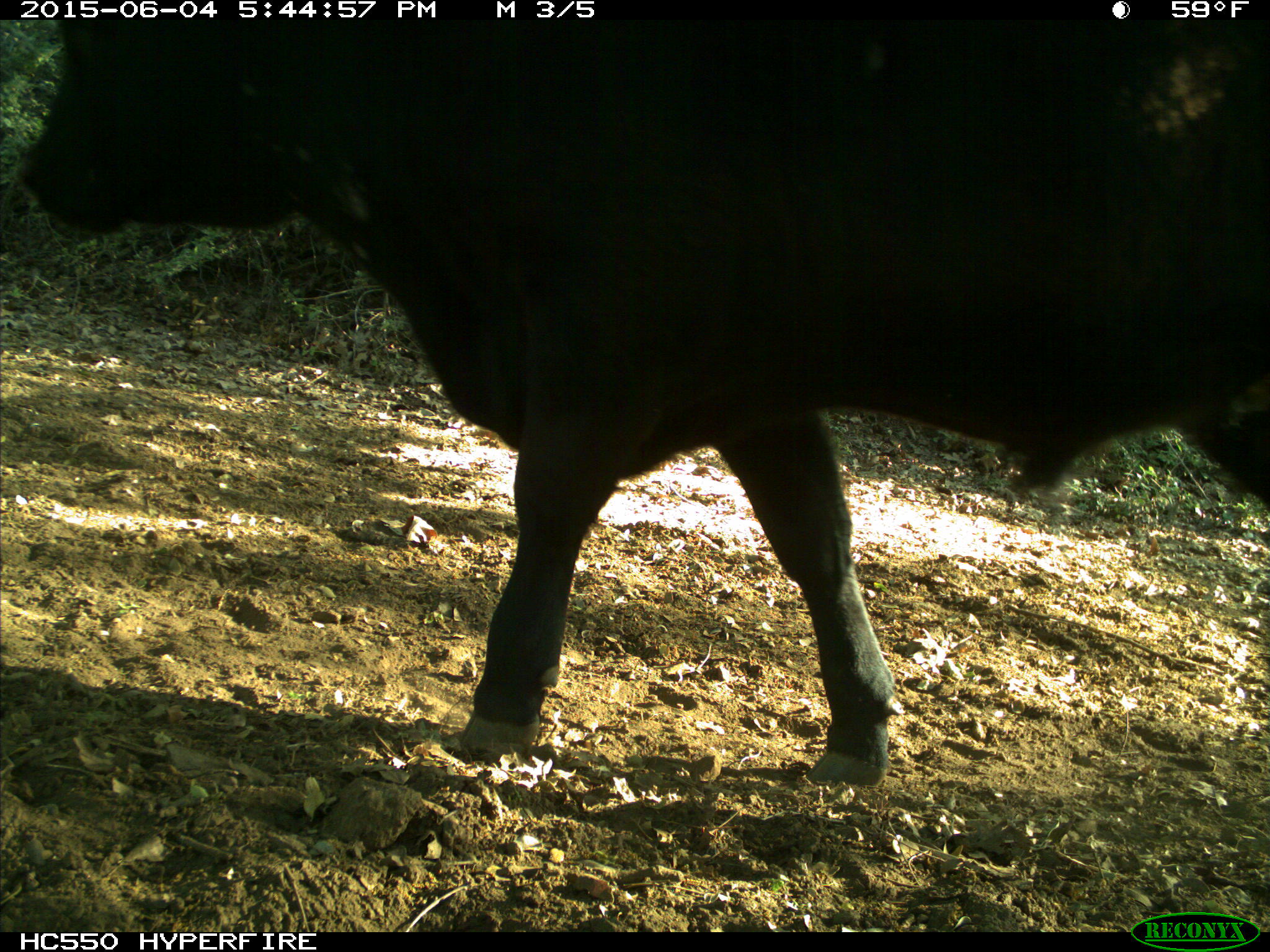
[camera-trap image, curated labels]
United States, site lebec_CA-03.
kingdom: Animalia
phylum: Chordata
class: Mammalia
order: Artiodactyla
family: Bovidae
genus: Bos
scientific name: Bos taurus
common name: domestic cow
Bos taurus (domestic cow).